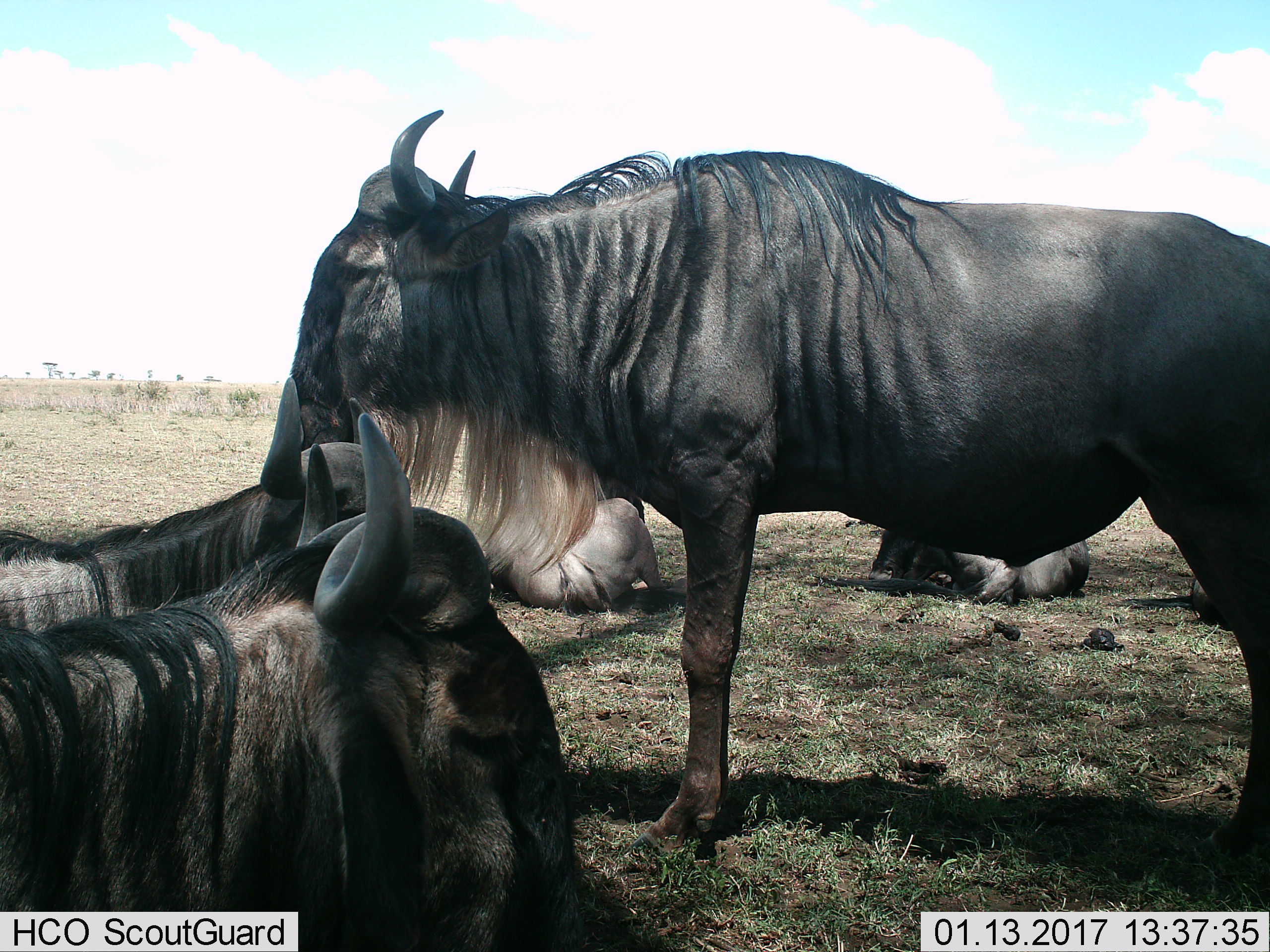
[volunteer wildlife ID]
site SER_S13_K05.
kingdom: Animalia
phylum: Chordata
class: Mammalia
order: Artiodactyla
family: Bovidae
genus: Connochaetes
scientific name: Connochaetes taurinus taurinus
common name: blue wildebeest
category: wildebeestblue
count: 5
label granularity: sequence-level